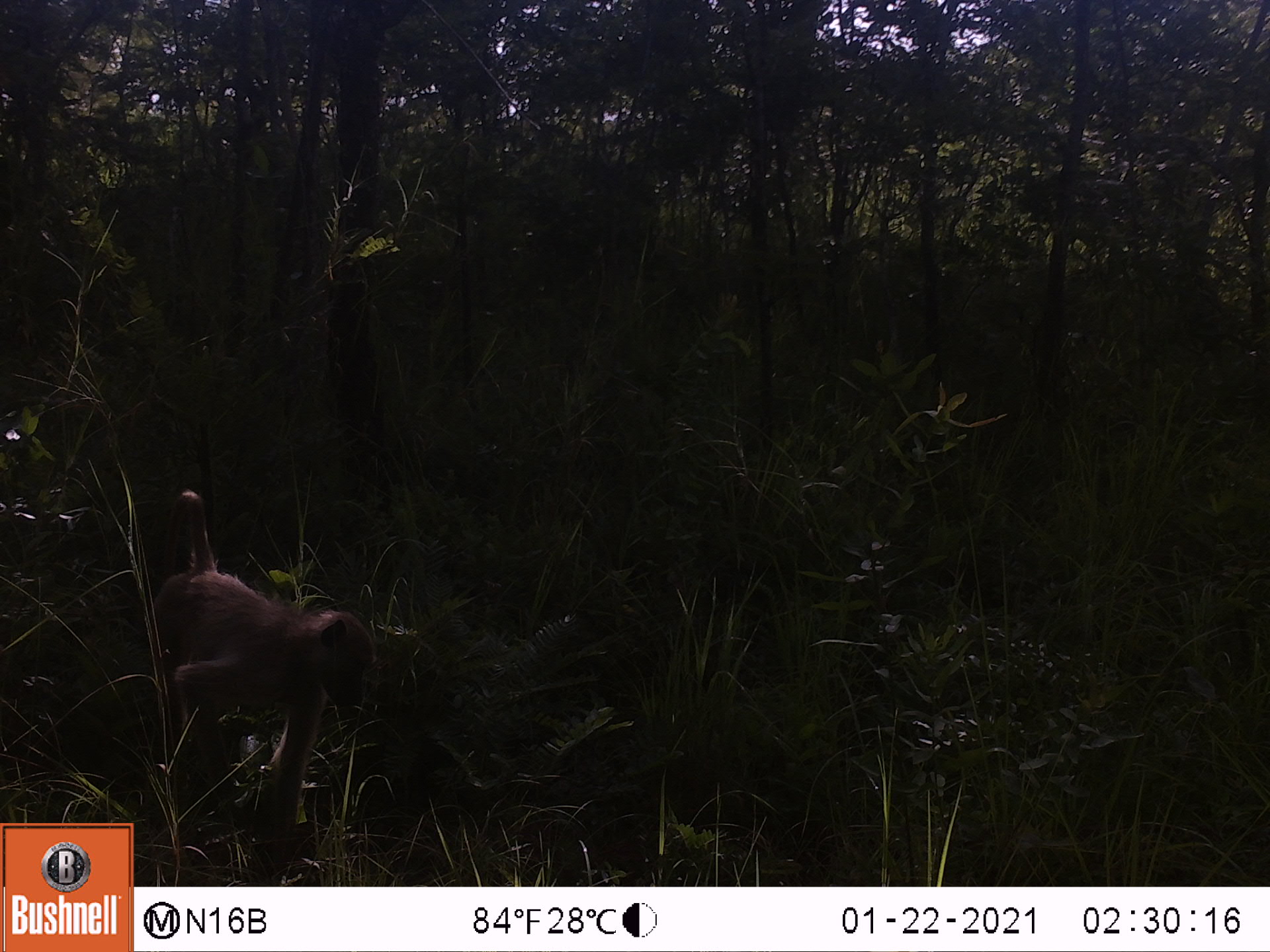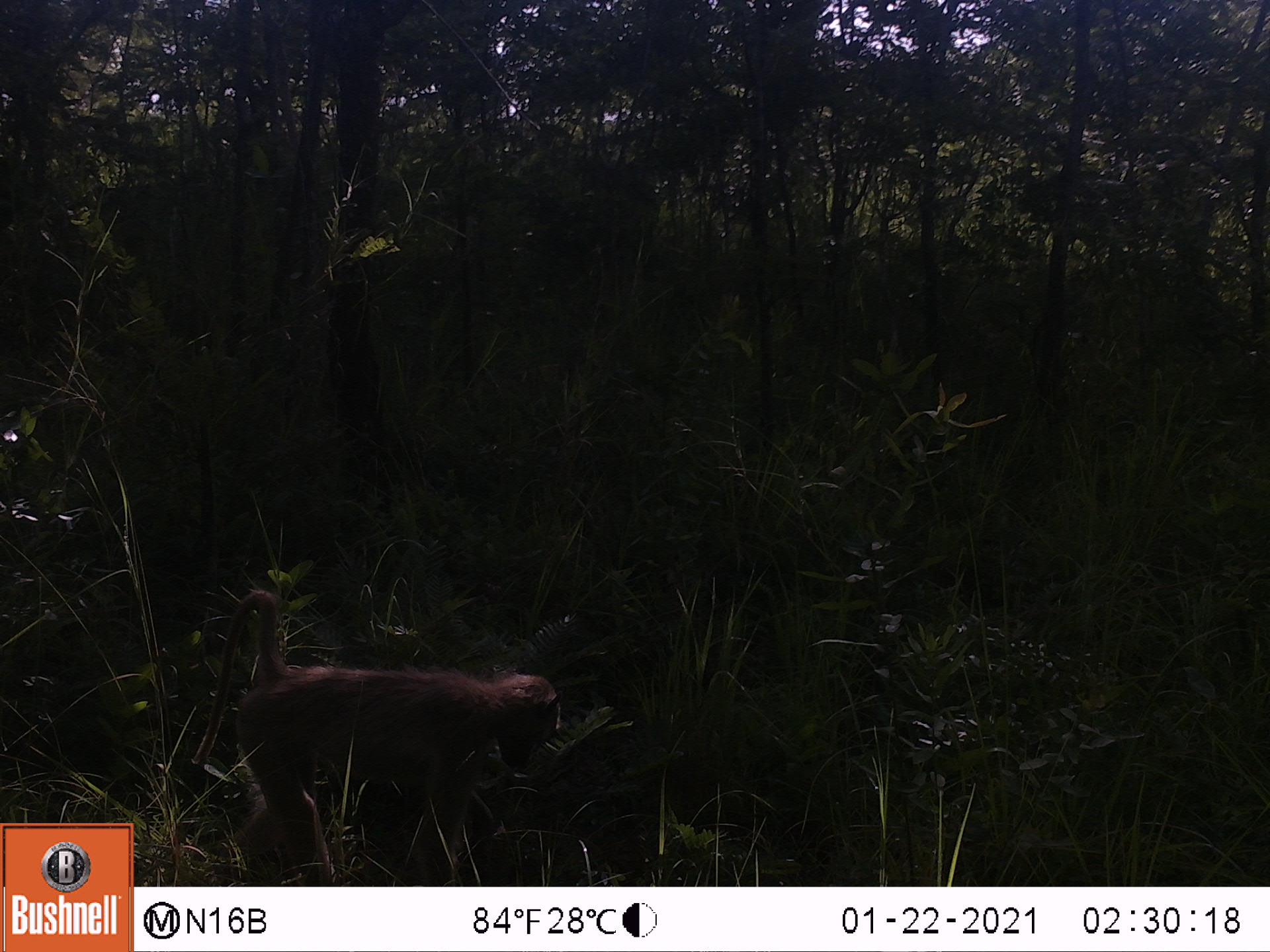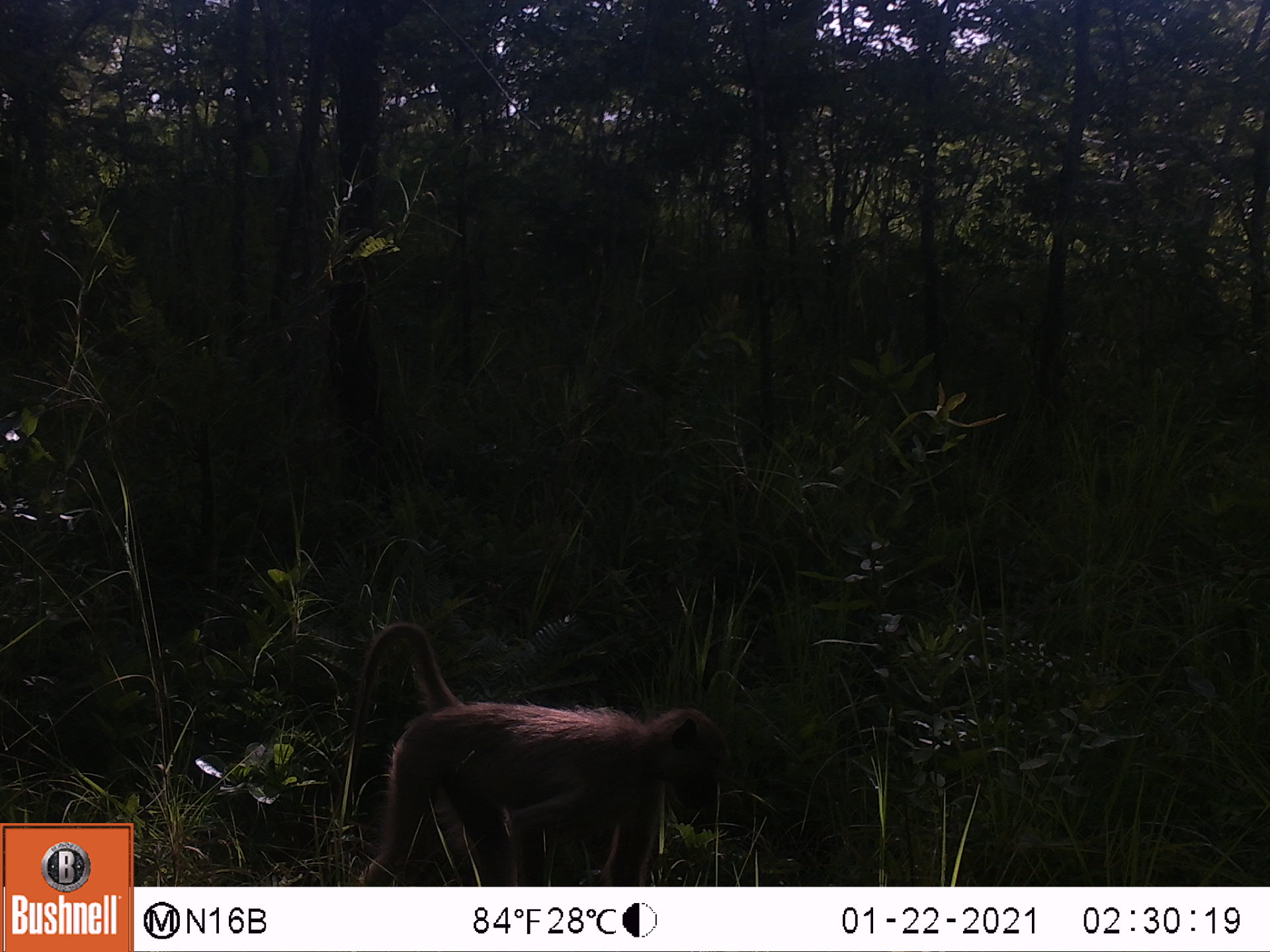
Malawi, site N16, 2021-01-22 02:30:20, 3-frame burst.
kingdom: Animalia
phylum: Chordata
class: Mammalia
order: Primates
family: Cercopithecidae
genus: Papio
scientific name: Papio cynocephalus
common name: yellow baboon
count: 1